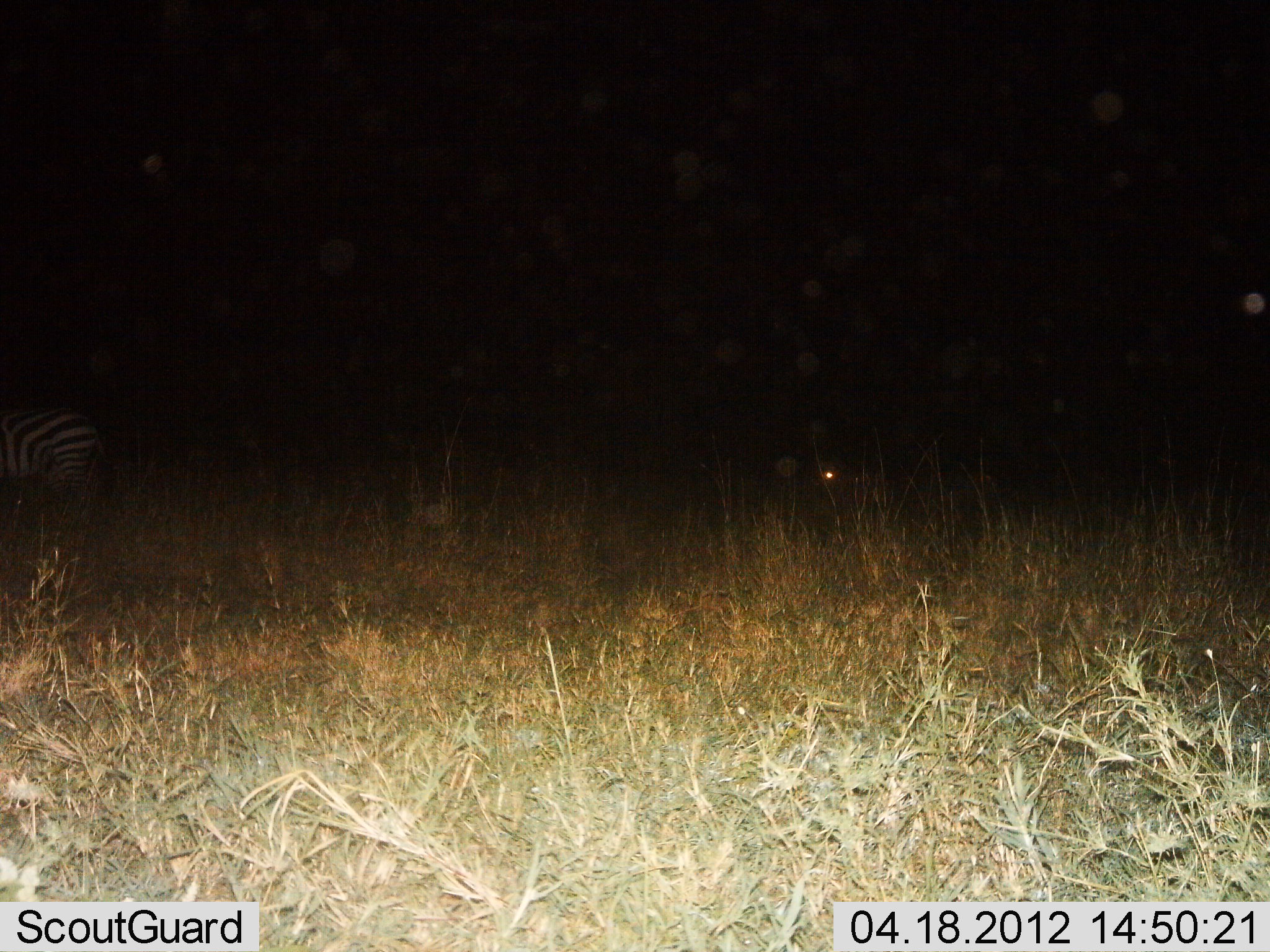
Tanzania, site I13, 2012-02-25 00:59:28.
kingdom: Animalia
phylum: Chordata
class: Mammalia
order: Perissodactyla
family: Equidae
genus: Equus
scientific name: Equus quagga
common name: plains zebra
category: zebra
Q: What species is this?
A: Zebra (plains zebra) (Equus quagga).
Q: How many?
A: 1.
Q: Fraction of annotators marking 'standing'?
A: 73%.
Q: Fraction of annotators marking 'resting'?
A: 0%.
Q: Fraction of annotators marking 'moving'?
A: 23%.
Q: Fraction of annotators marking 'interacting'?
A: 0%.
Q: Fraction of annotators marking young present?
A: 0%.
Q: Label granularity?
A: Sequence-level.